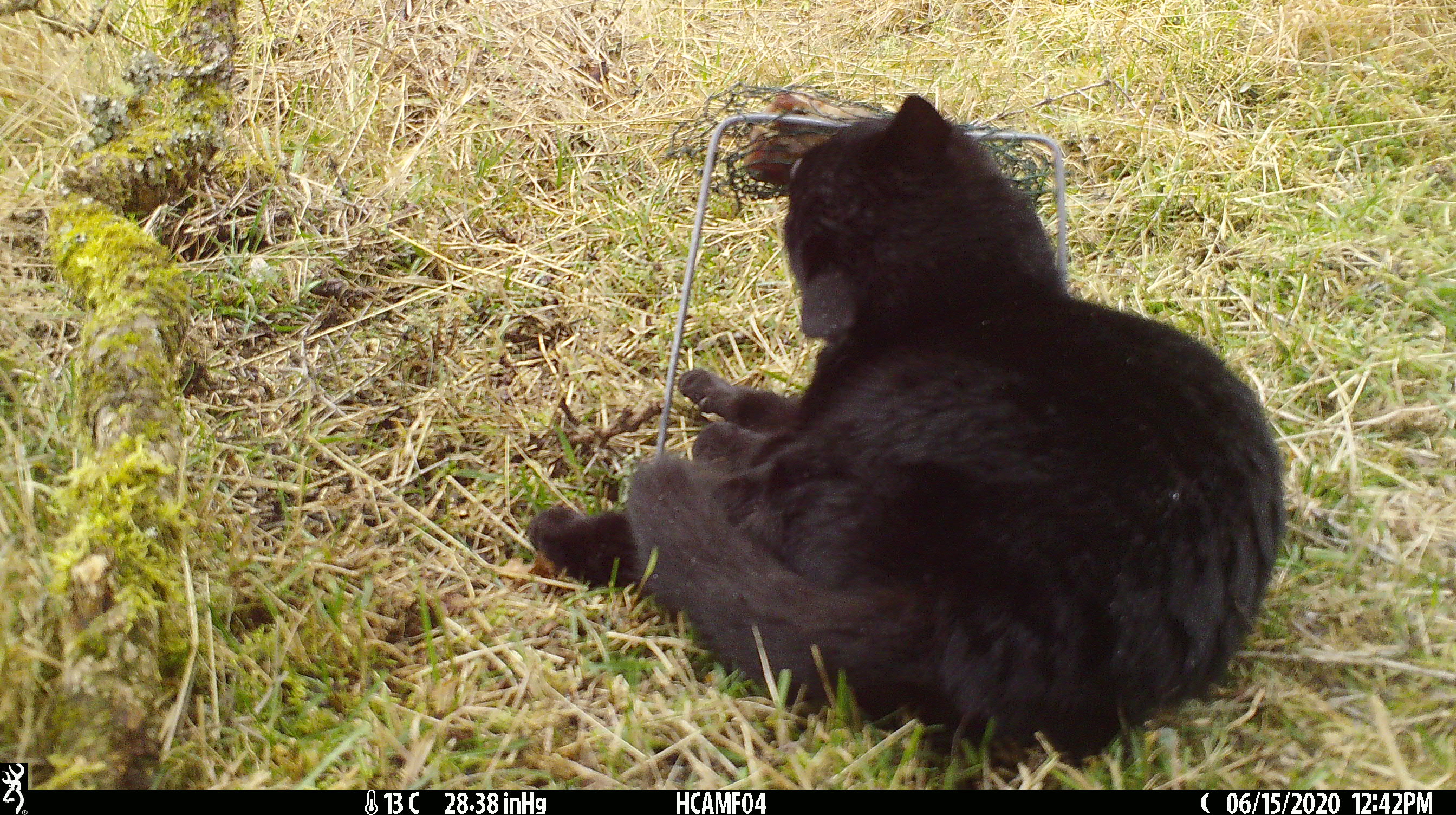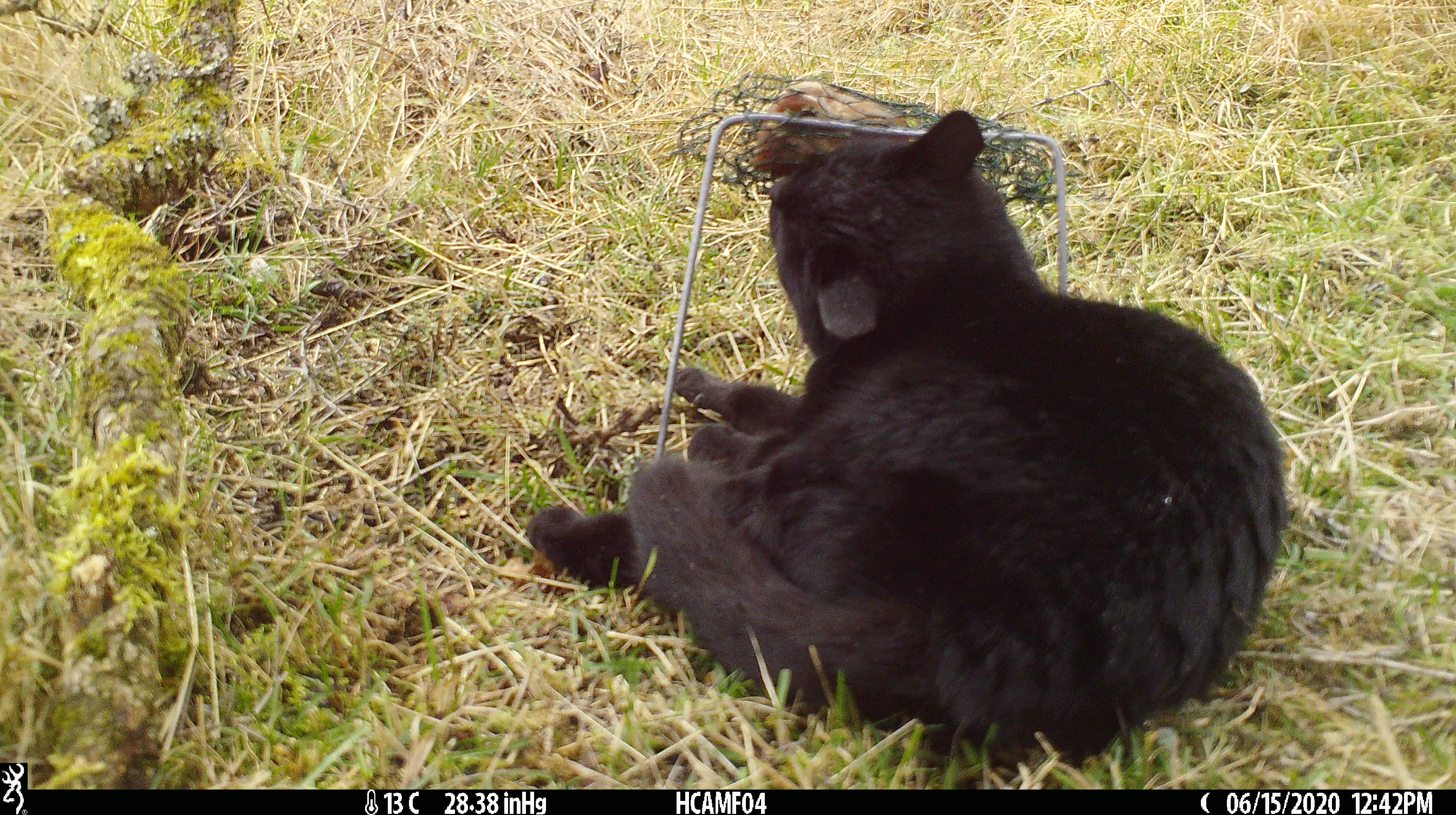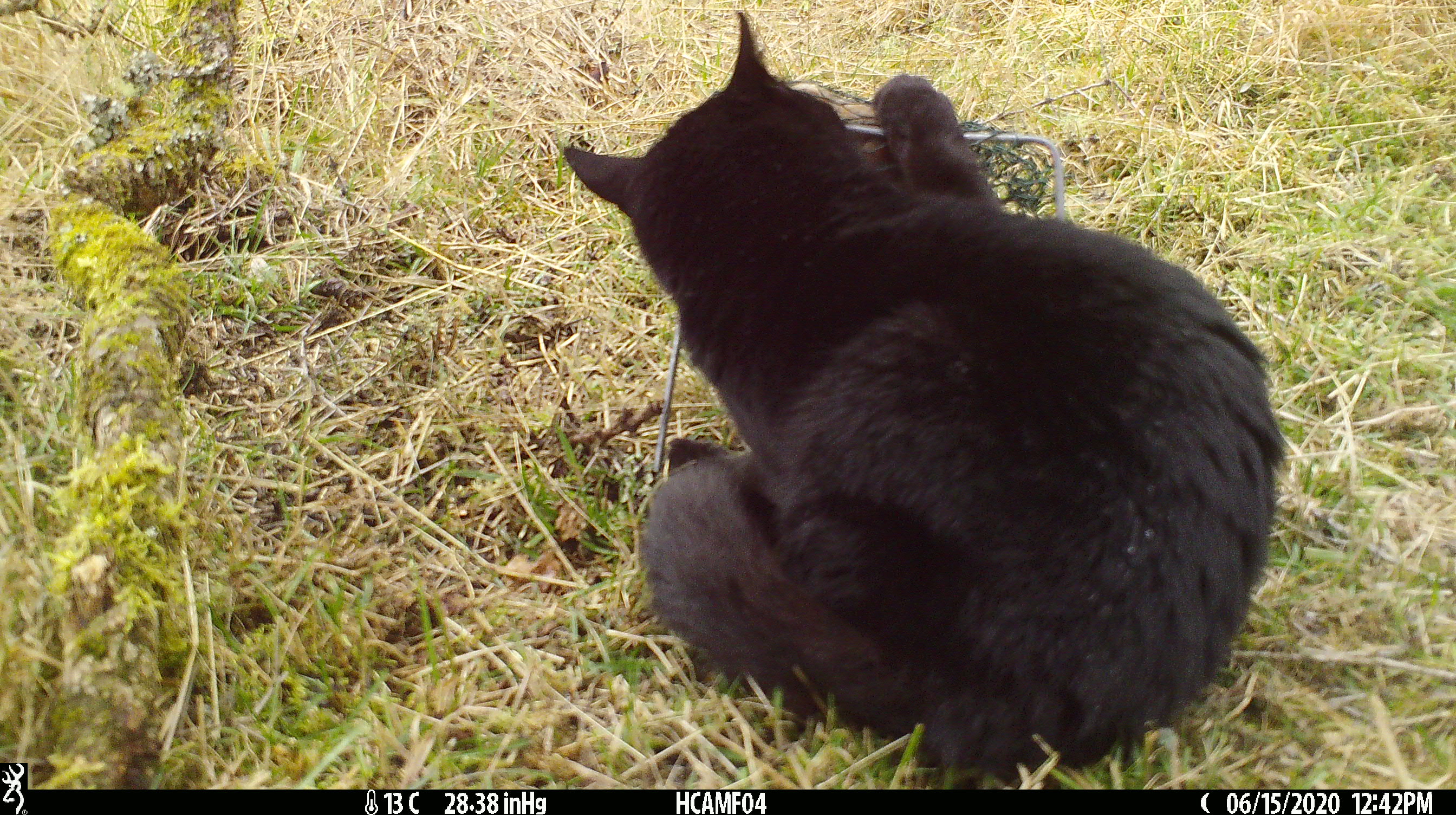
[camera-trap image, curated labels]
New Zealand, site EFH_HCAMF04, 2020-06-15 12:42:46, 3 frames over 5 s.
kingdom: Animalia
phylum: Chordata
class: Mammalia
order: Carnivora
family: Felidae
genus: Felis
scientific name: Felis catus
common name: domestic cat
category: cat